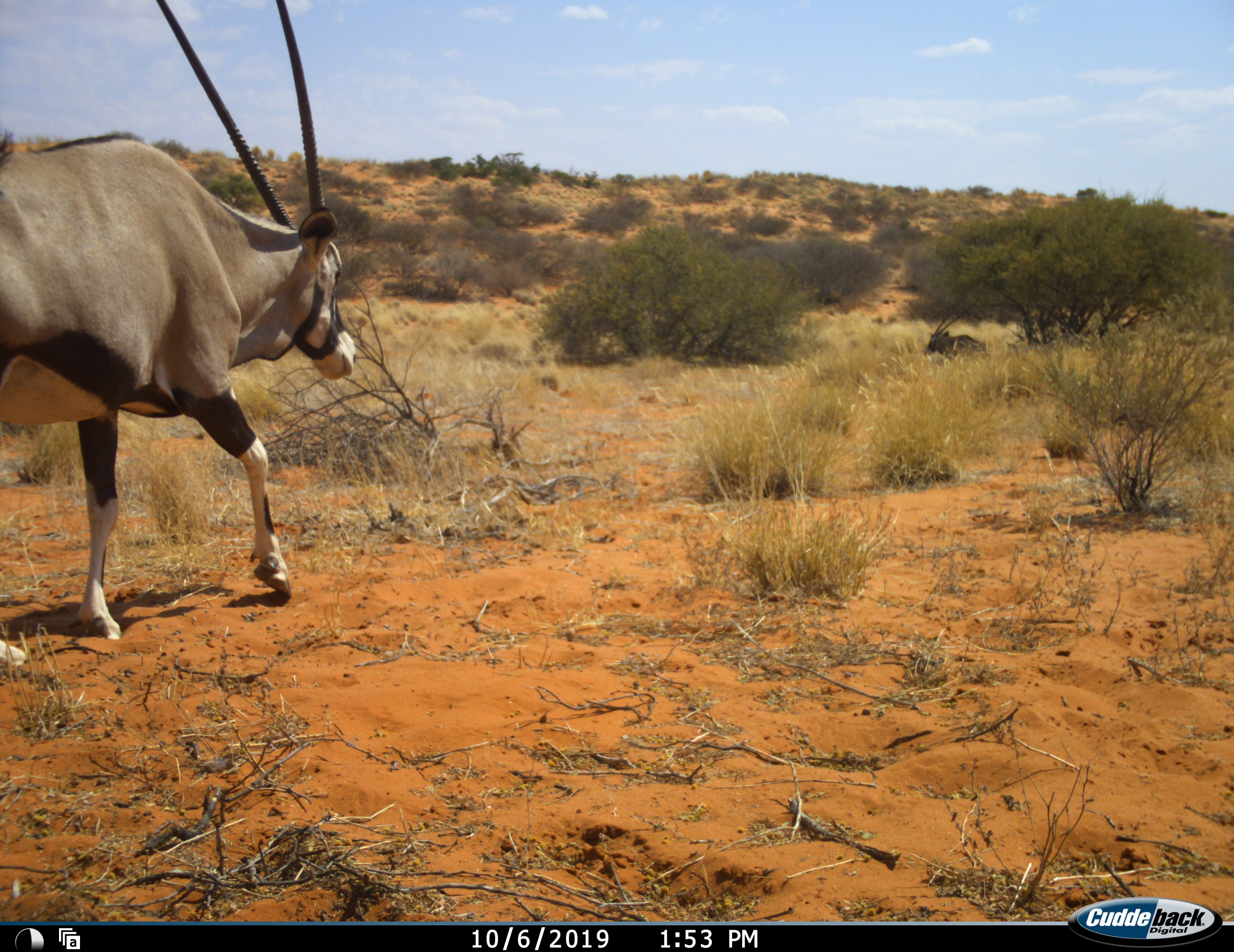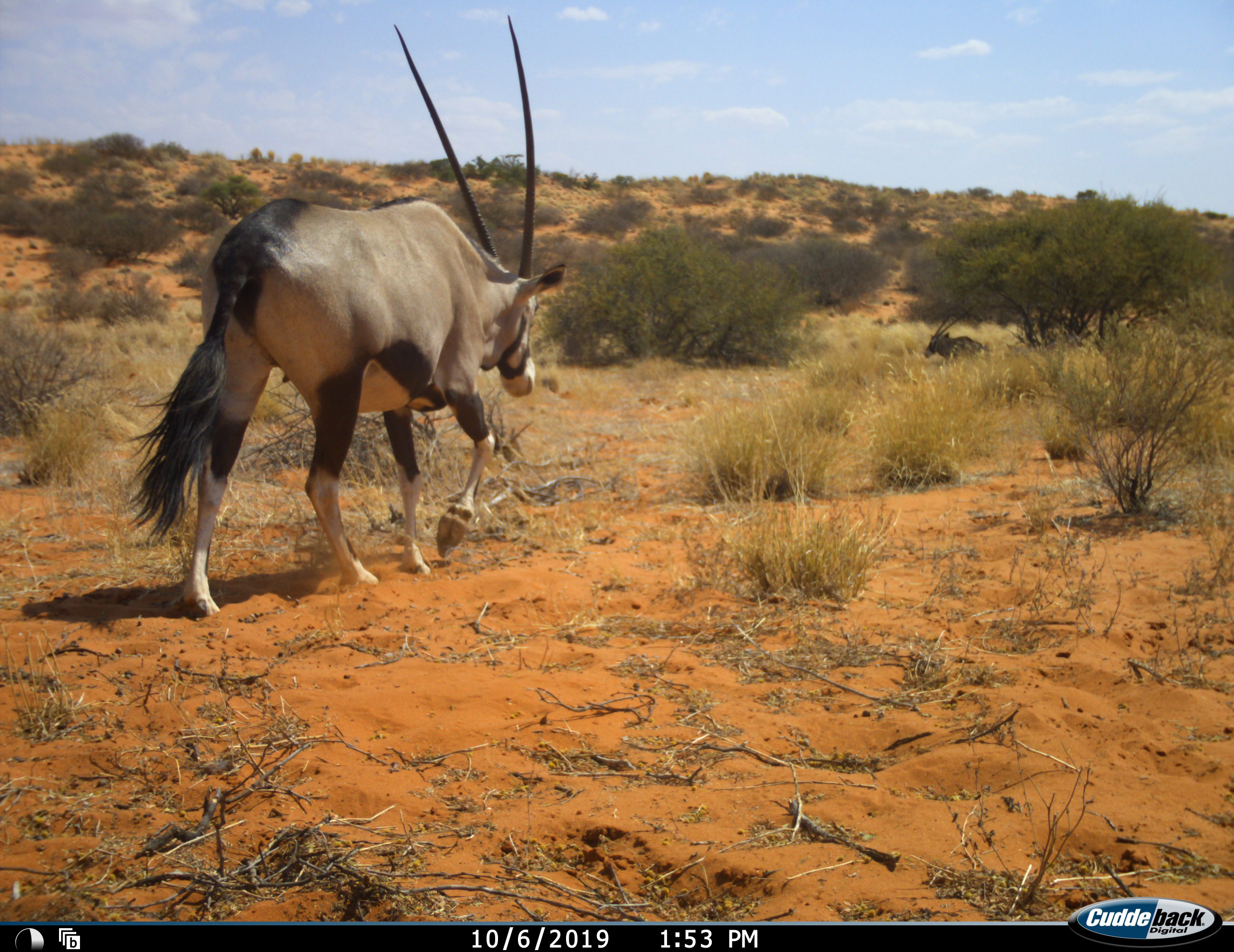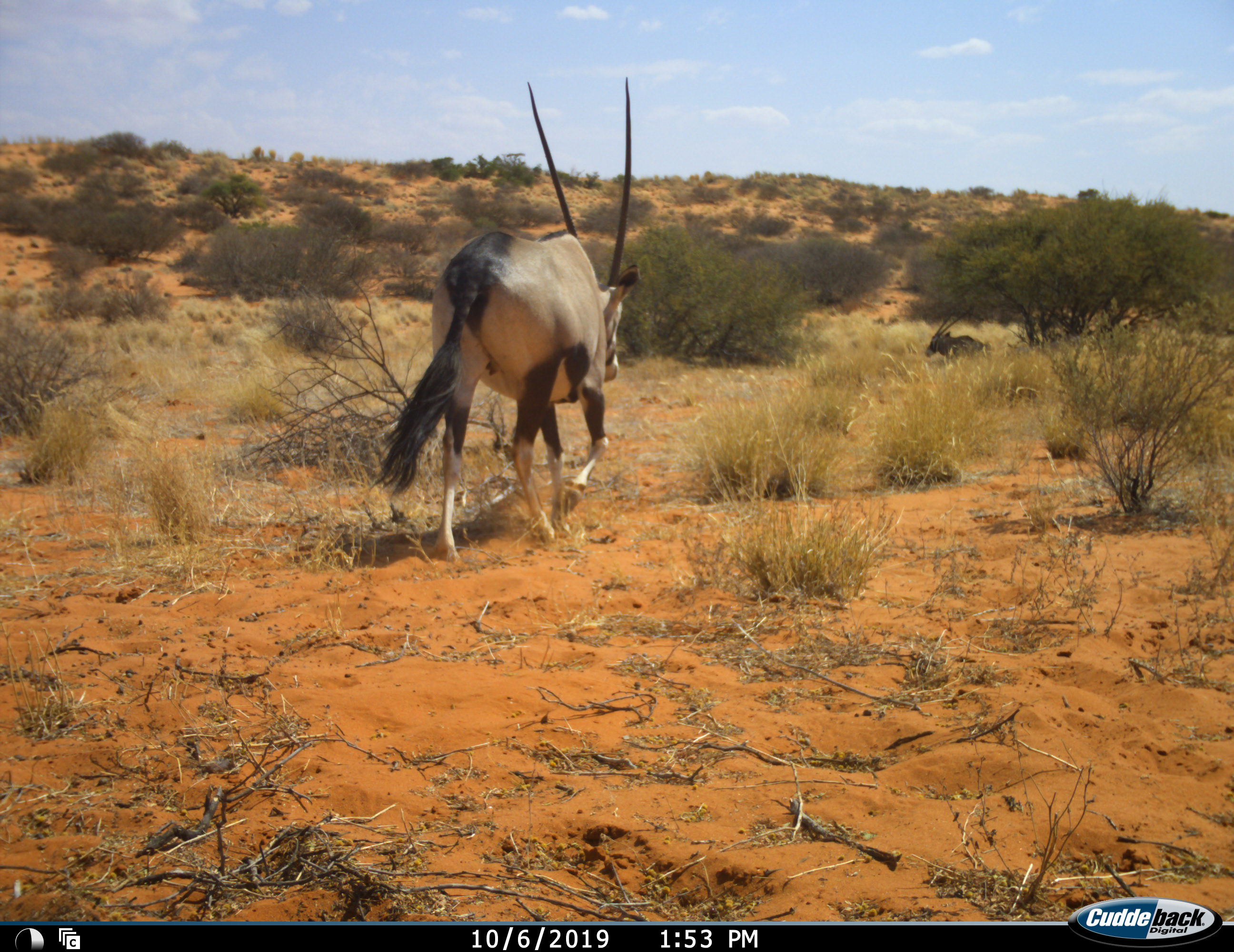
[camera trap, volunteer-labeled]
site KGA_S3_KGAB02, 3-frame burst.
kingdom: Animalia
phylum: Chordata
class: Mammalia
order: Artiodactyla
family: Bovidae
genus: Oryx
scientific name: Oryx gazella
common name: gemsbok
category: oryx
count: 2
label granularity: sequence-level